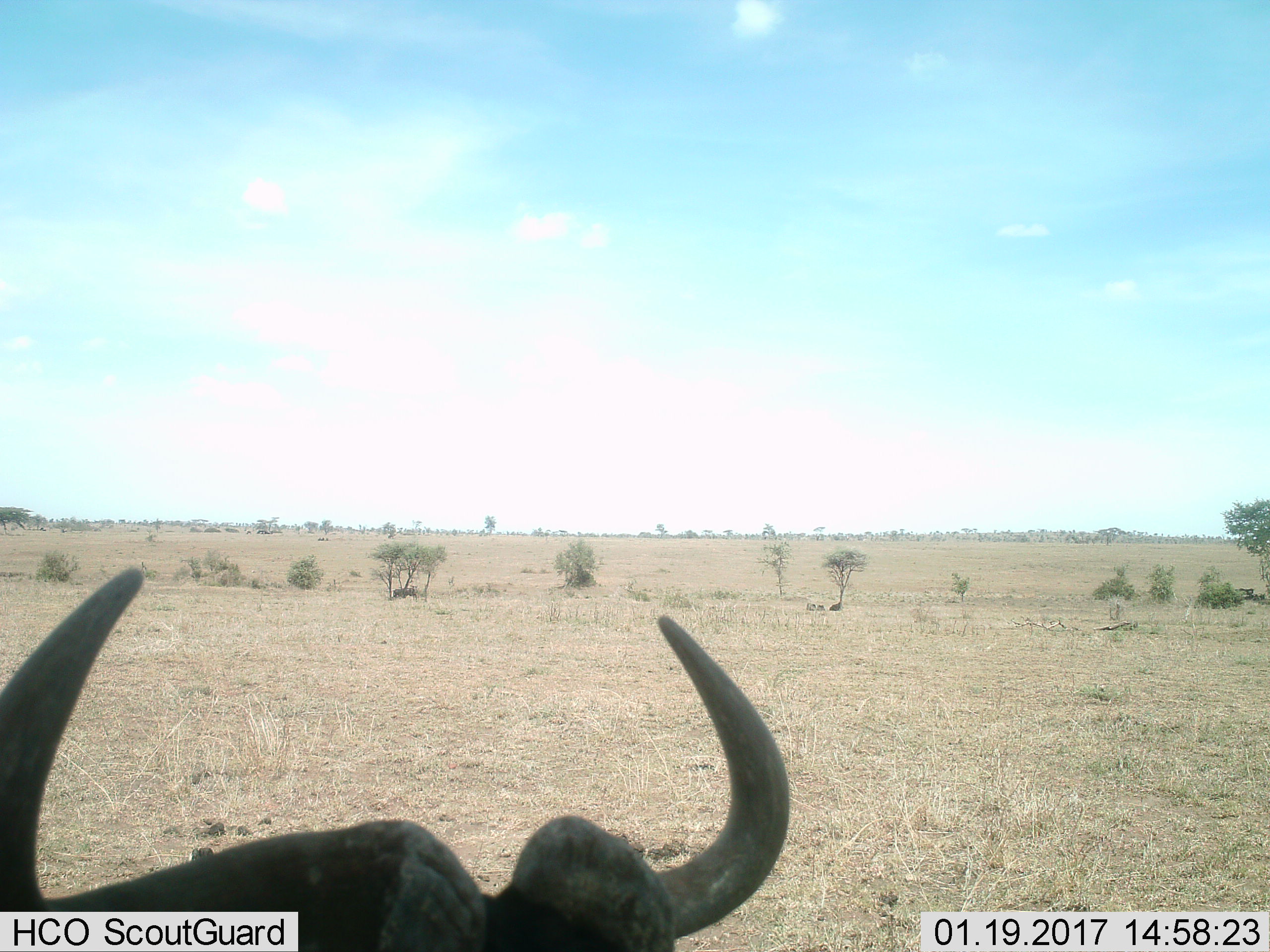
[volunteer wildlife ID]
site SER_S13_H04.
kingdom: Animalia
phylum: Chordata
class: Mammalia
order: Artiodactyla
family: Bovidae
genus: Connochaetes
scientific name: Connochaetes taurinus taurinus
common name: blue wildebeest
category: wildebeestblue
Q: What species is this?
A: Wildebeestblue (blue wildebeest) (Connochaetes taurinus taurinus).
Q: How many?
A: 1.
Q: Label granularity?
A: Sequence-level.